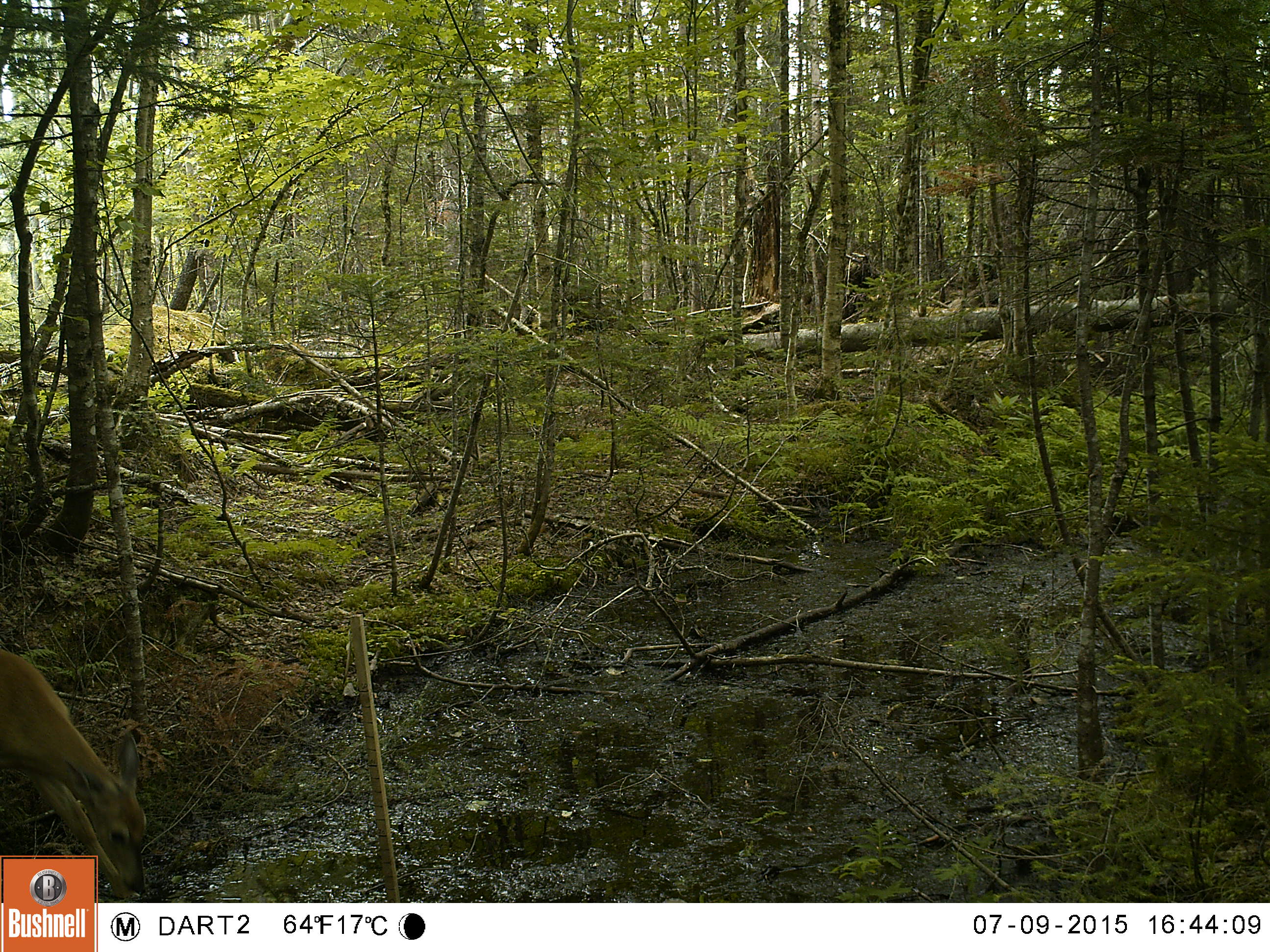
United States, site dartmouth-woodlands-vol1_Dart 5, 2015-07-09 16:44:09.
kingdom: Animalia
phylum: Chordata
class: Mammalia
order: Artiodactyla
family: Cervidae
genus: Odocoileus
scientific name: Odocoileus virginianus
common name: white-tailed deer